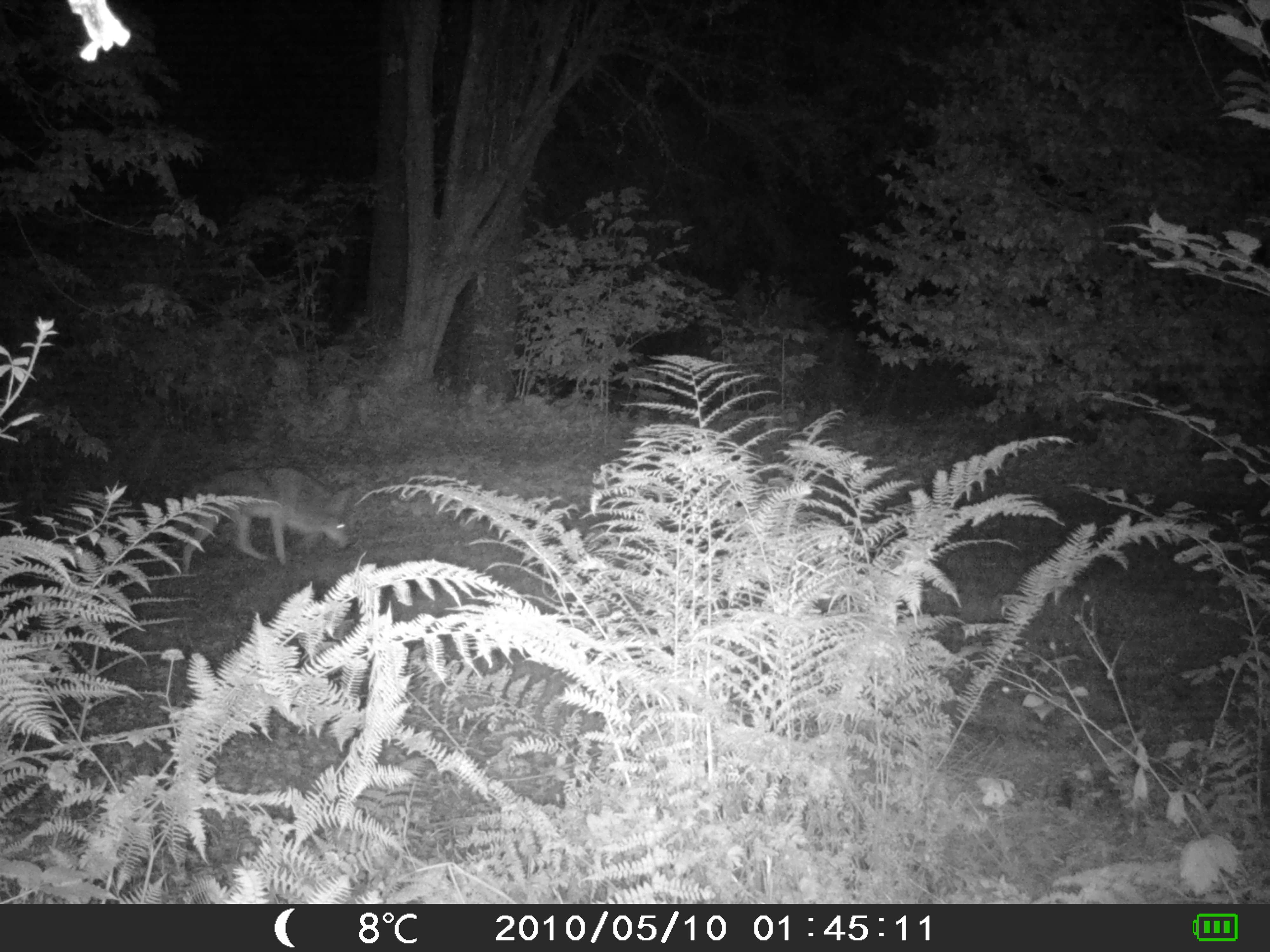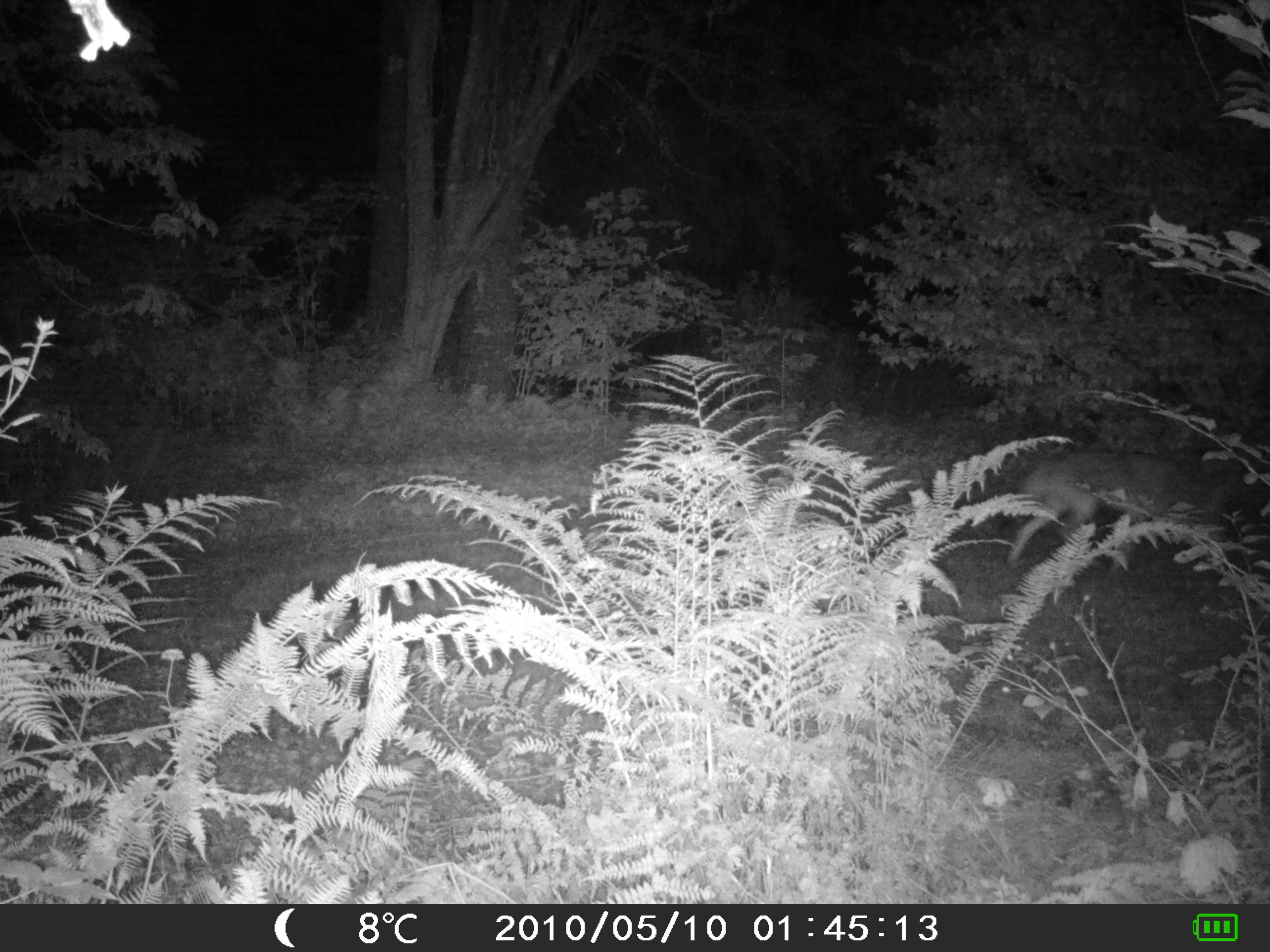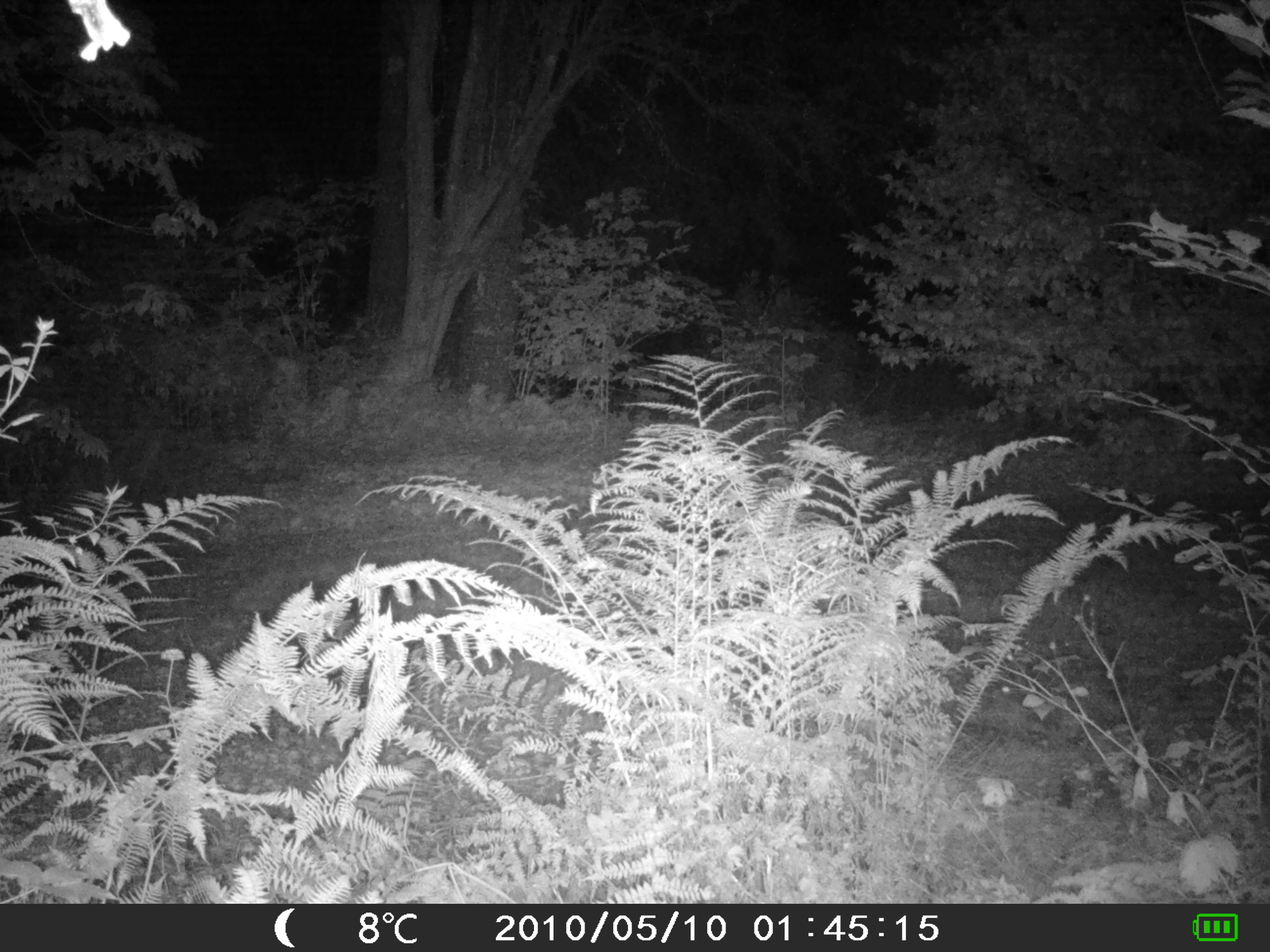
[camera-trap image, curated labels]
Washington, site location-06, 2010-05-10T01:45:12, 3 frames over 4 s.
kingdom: Animalia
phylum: Chordata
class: Mammalia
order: Carnivora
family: Canidae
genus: Canis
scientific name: Canis latrans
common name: coyote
Coyote (Canis latrans).